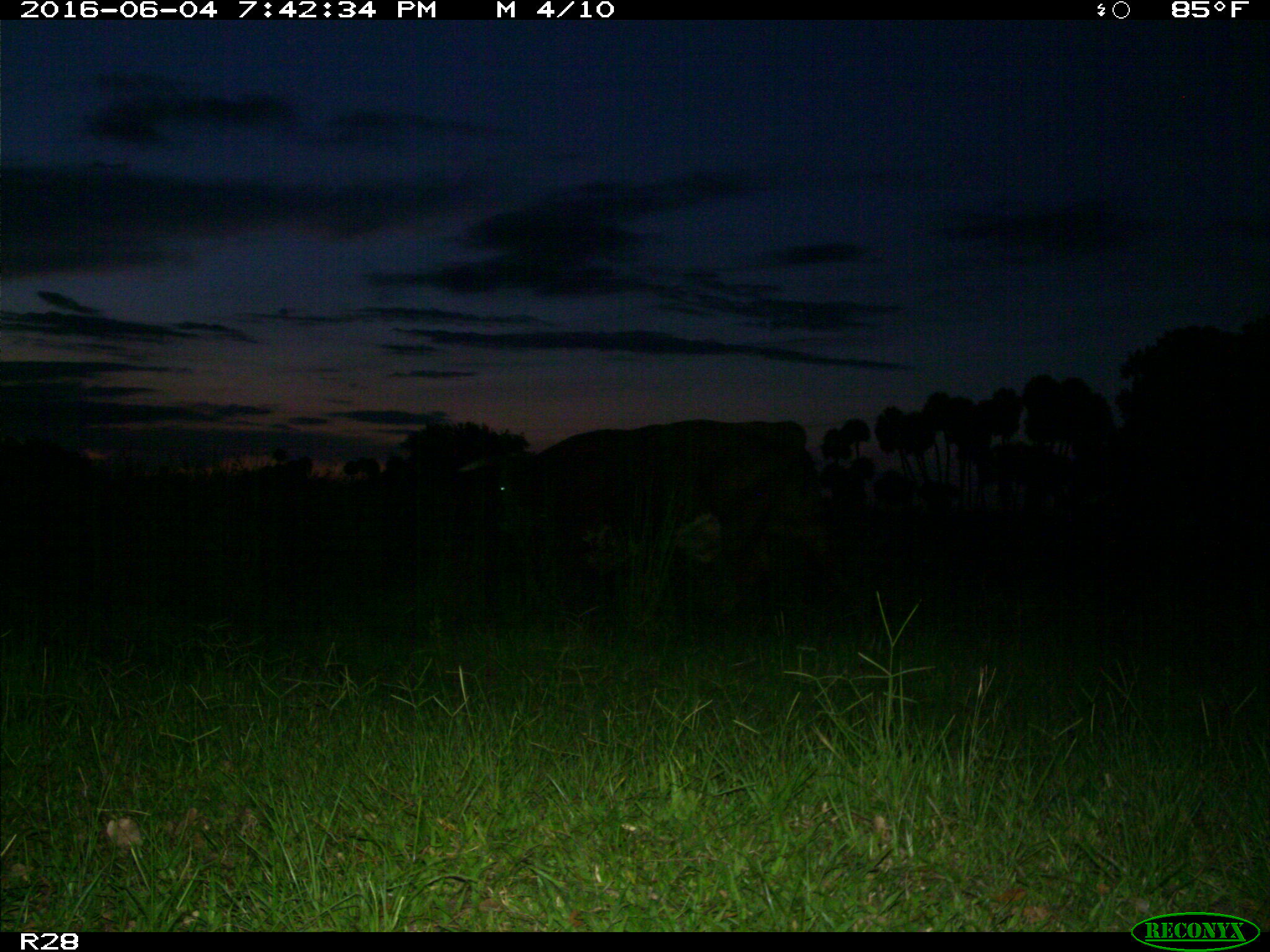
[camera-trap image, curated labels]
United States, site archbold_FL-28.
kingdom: Animalia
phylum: Chordata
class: Mammalia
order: Artiodactyla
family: Bovidae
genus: Bos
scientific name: Bos taurus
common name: domestic cow